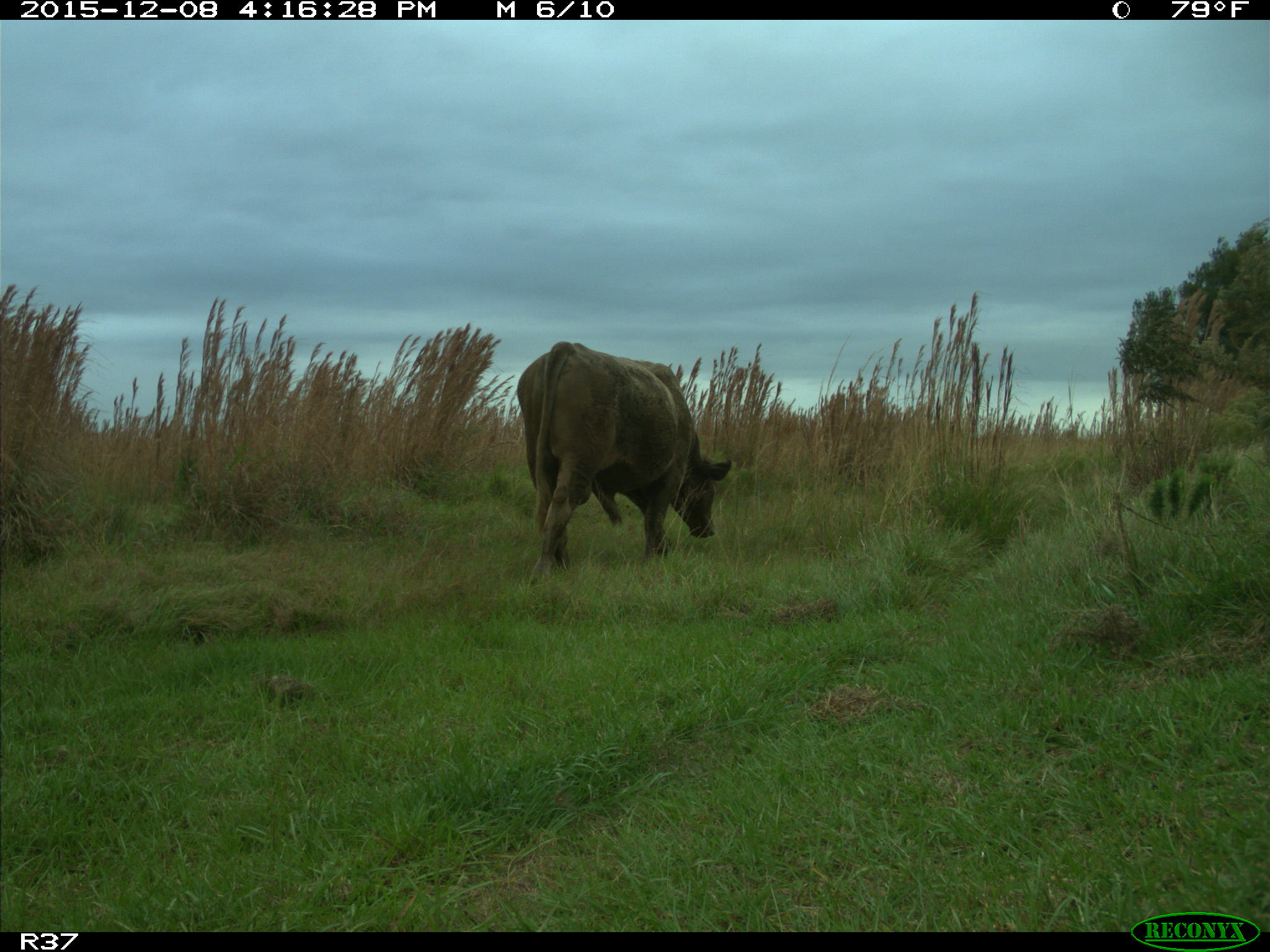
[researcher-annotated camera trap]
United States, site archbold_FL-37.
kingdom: Animalia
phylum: Chordata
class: Mammalia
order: Artiodactyla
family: Bovidae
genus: Bos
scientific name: Bos taurus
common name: domestic cow